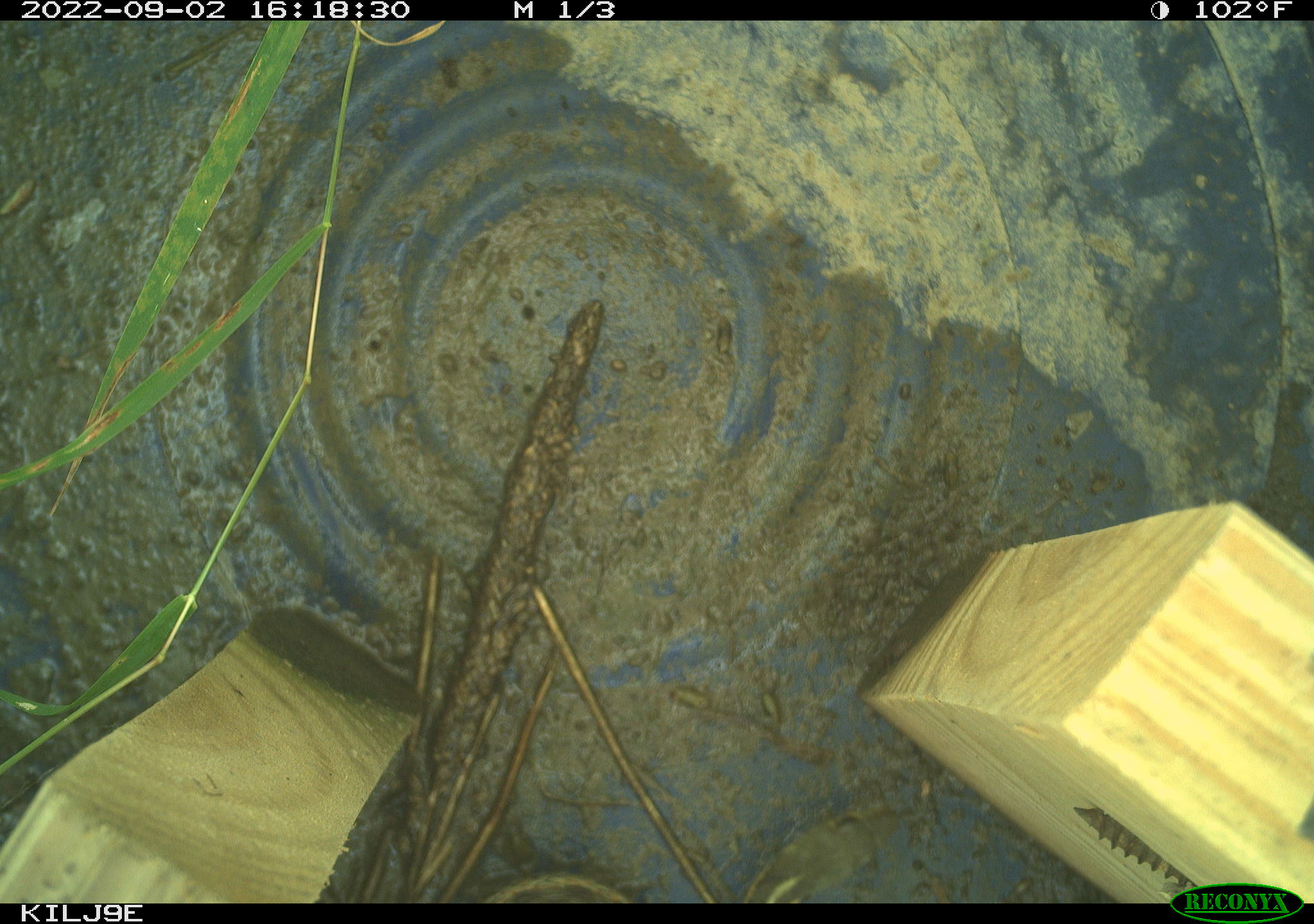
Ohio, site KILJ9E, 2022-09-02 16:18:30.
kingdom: Animalia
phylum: Chordata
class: Reptilia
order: Squamata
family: Colubridae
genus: Thamnophis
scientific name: Thamnophis sirtalis sirtalis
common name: eastern gartersnake